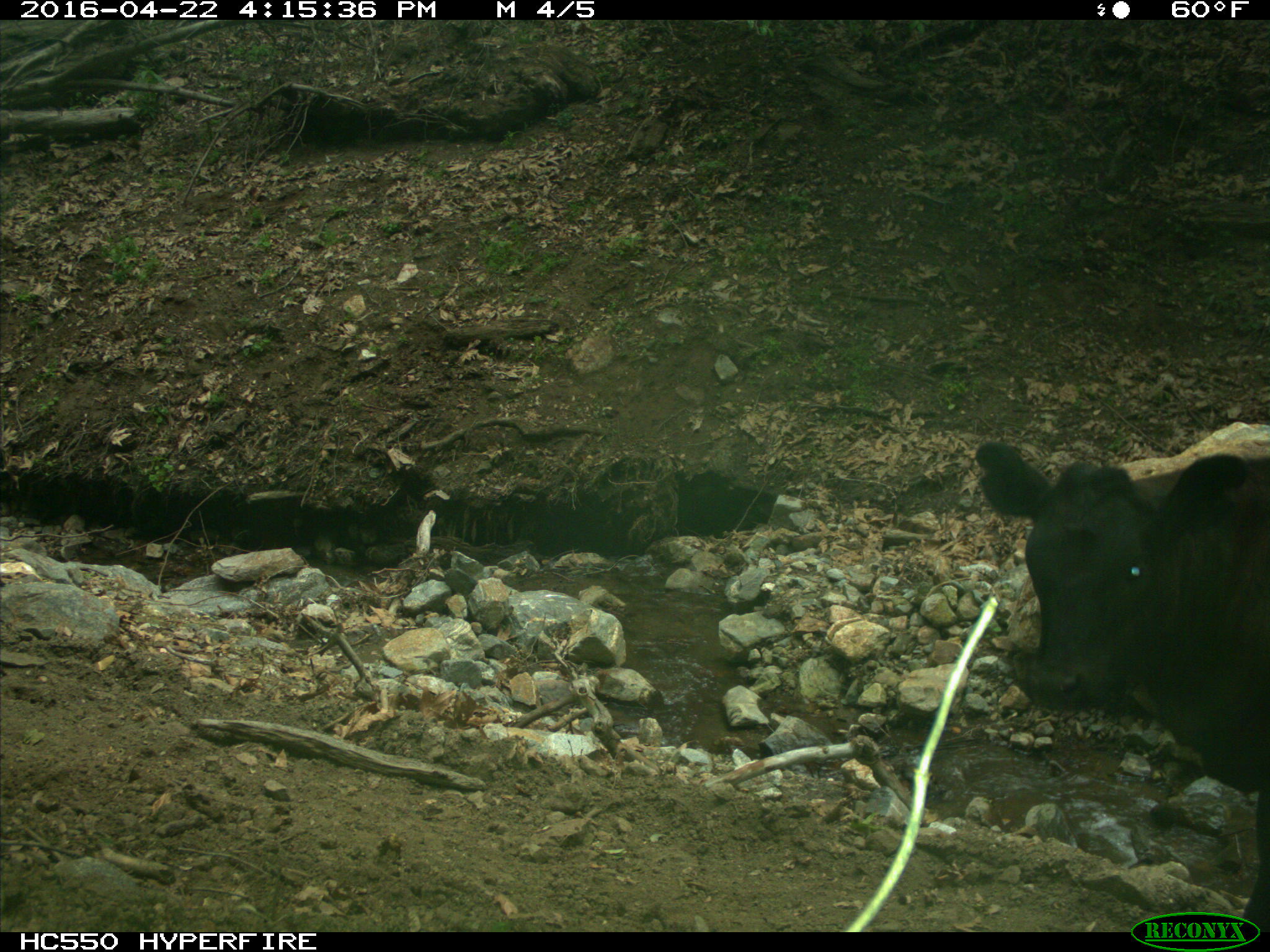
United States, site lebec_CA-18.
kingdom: Animalia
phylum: Chordata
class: Mammalia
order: Artiodactyla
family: Bovidae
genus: Bos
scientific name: Bos taurus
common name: domestic cow